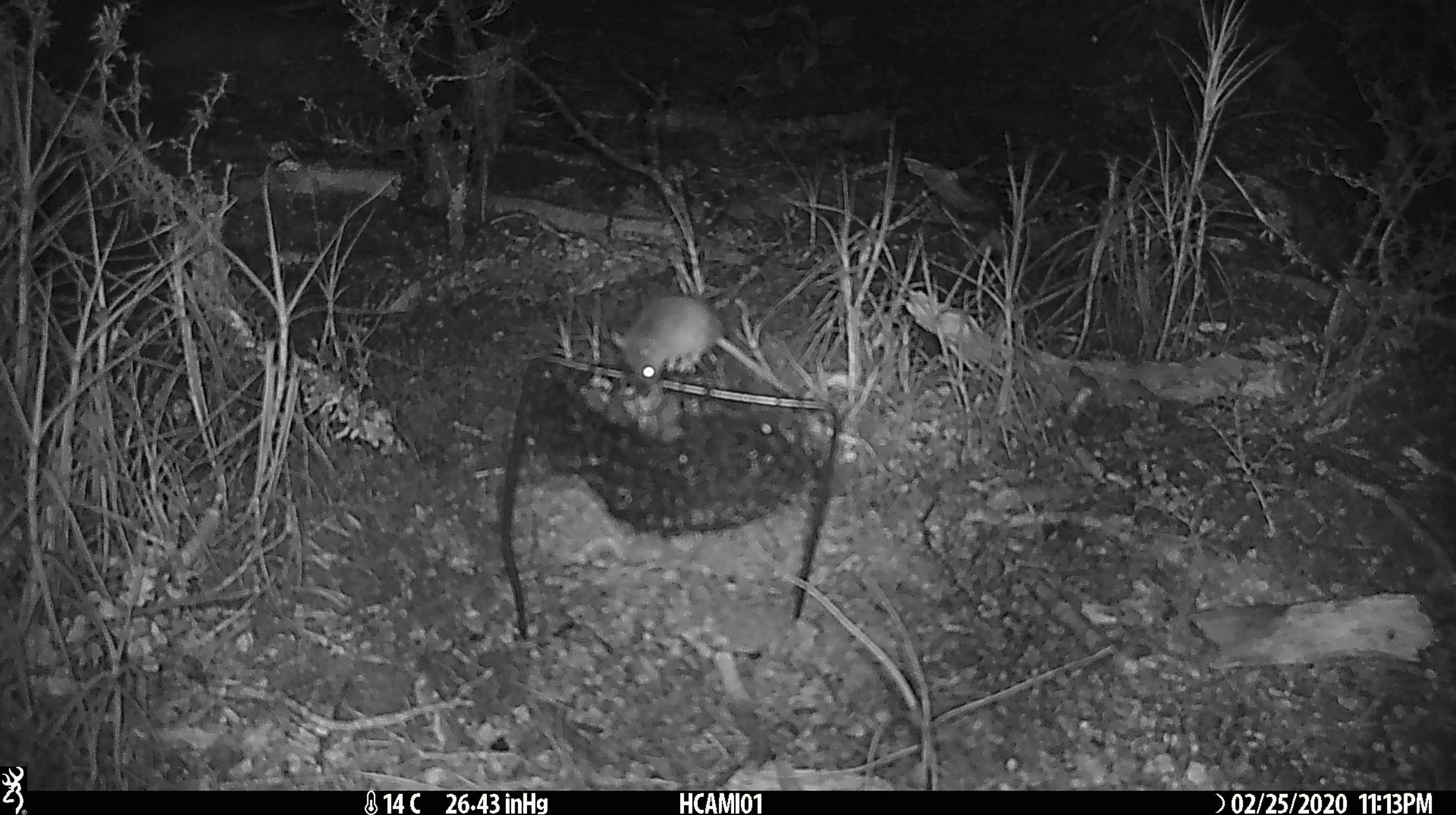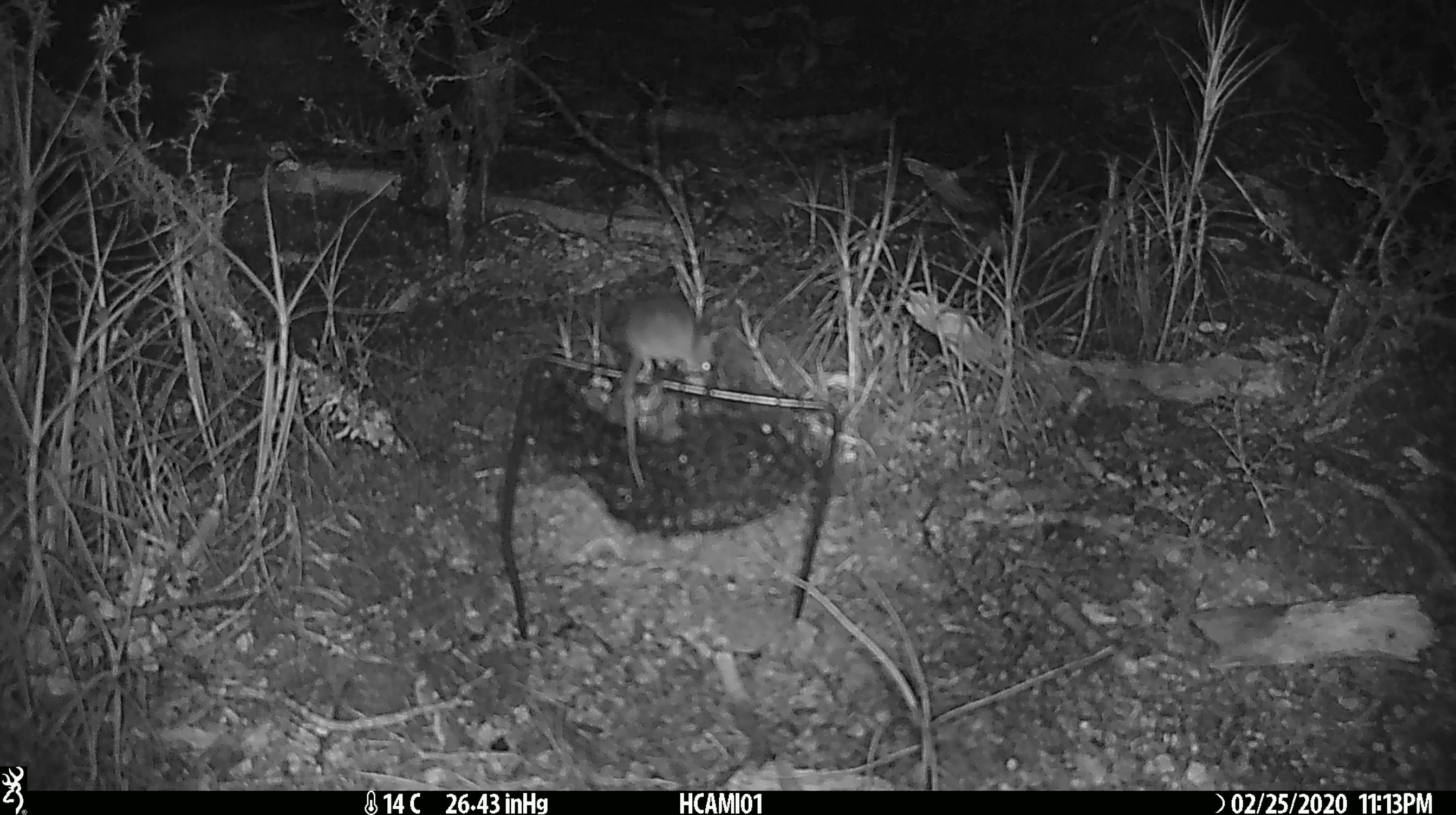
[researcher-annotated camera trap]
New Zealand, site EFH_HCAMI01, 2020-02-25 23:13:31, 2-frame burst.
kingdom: Animalia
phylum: Chordata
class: Mammalia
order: Rodentia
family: Muridae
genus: Mus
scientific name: Mus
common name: mouse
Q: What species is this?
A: Mouse (Mus).